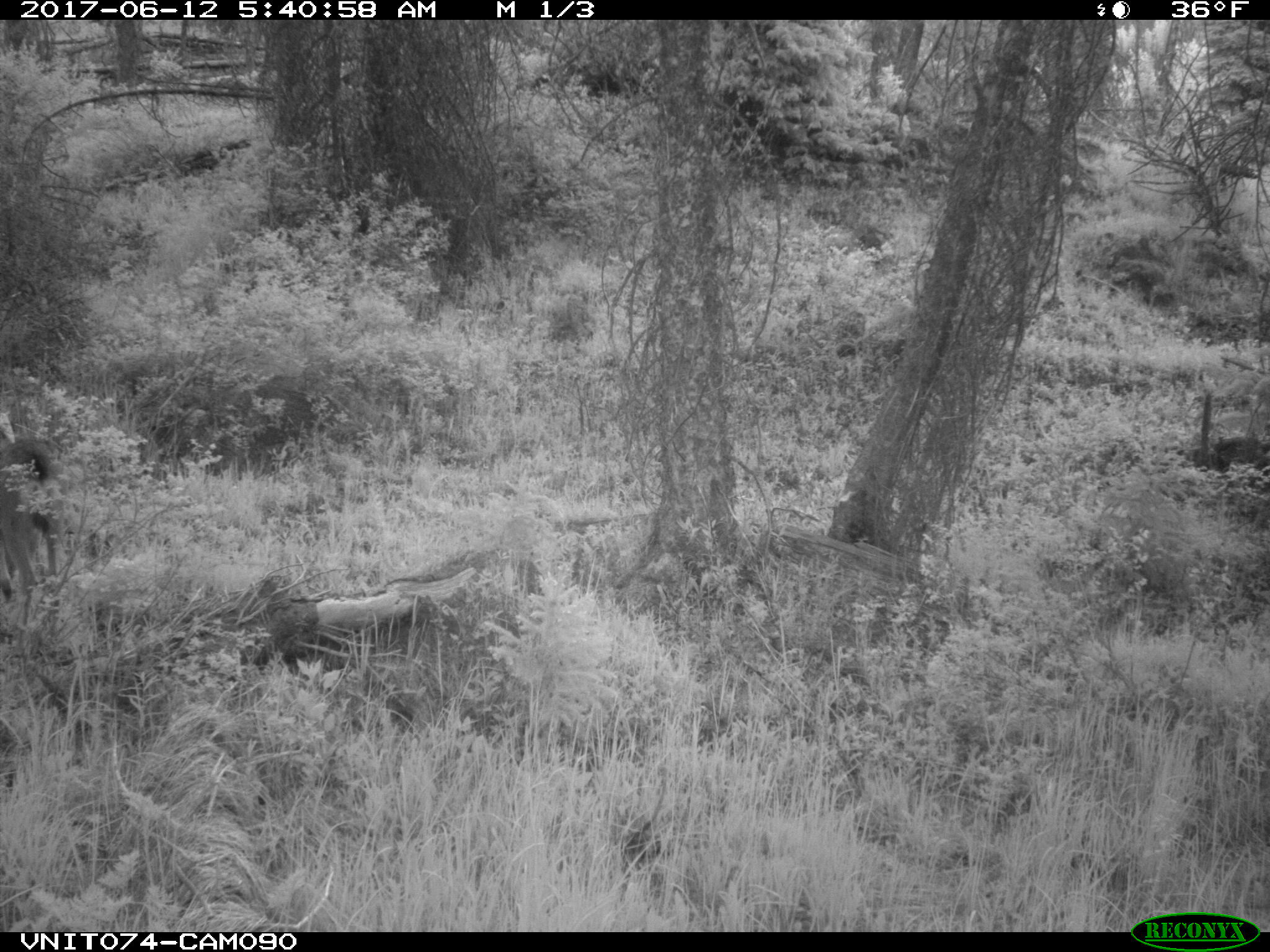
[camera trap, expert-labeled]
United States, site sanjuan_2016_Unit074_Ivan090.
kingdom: Animalia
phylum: Chordata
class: Mammalia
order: Artiodactyla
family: Cervidae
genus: Odocoileus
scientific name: Odocoileus hemionus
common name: mule deer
Odocoileus hemionus (mule deer).